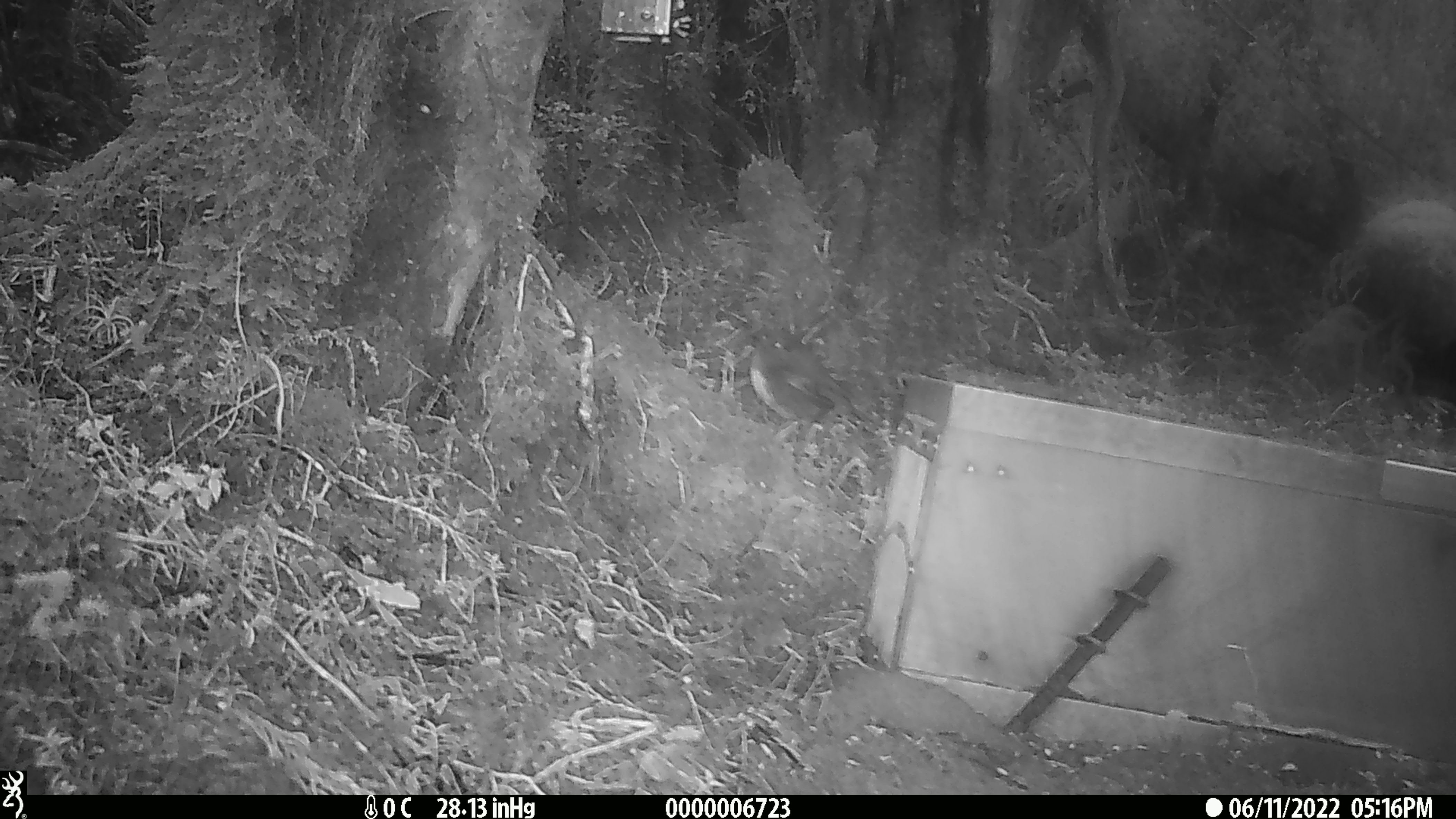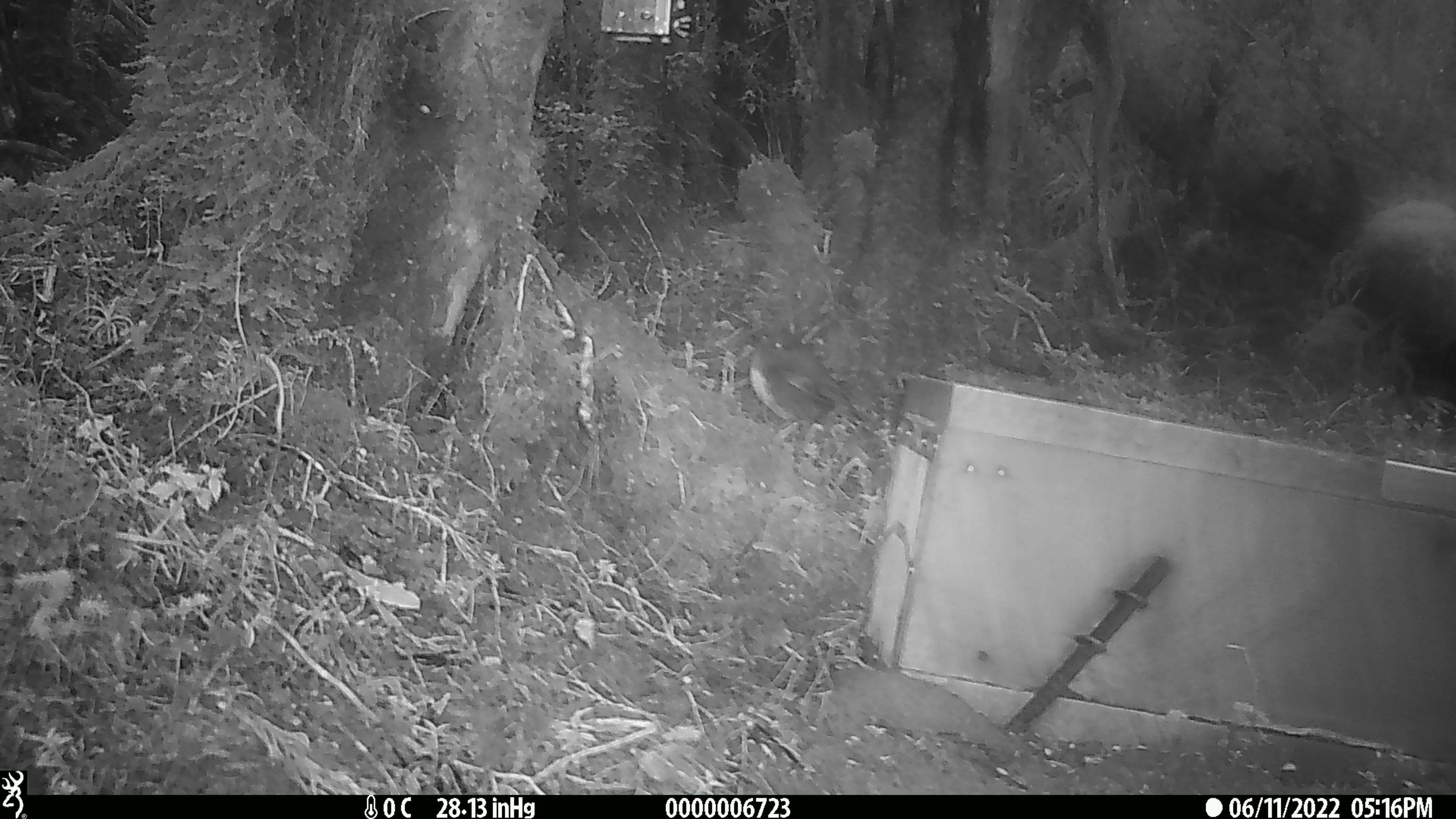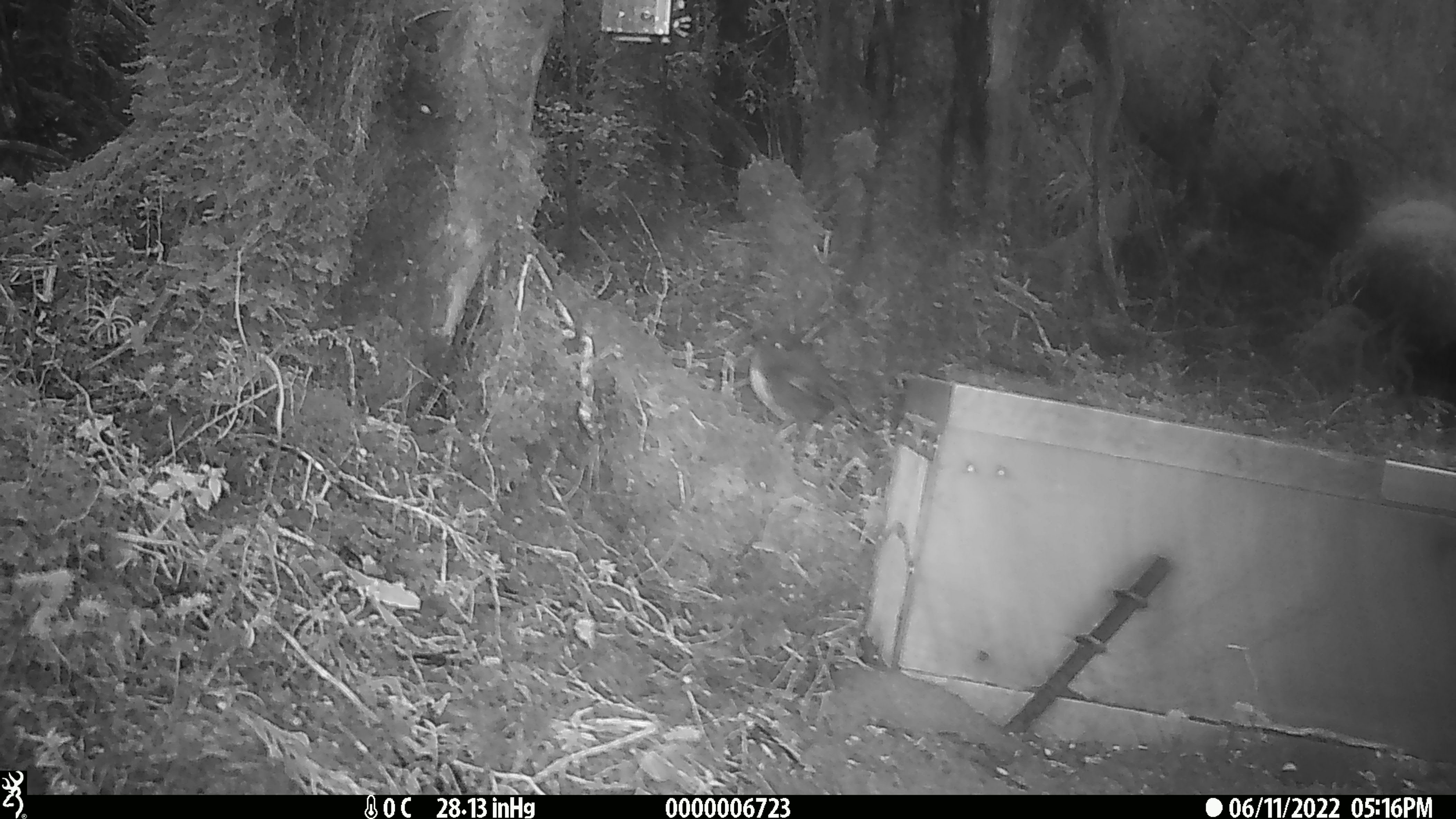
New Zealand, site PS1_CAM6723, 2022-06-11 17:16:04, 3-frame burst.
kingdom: Animalia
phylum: Chordata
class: Aves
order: Passeriformes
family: Petroicidae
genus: Petroica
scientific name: Petroica australis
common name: new zealand robin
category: robin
Robin (new zealand robin) (Petroica australis).